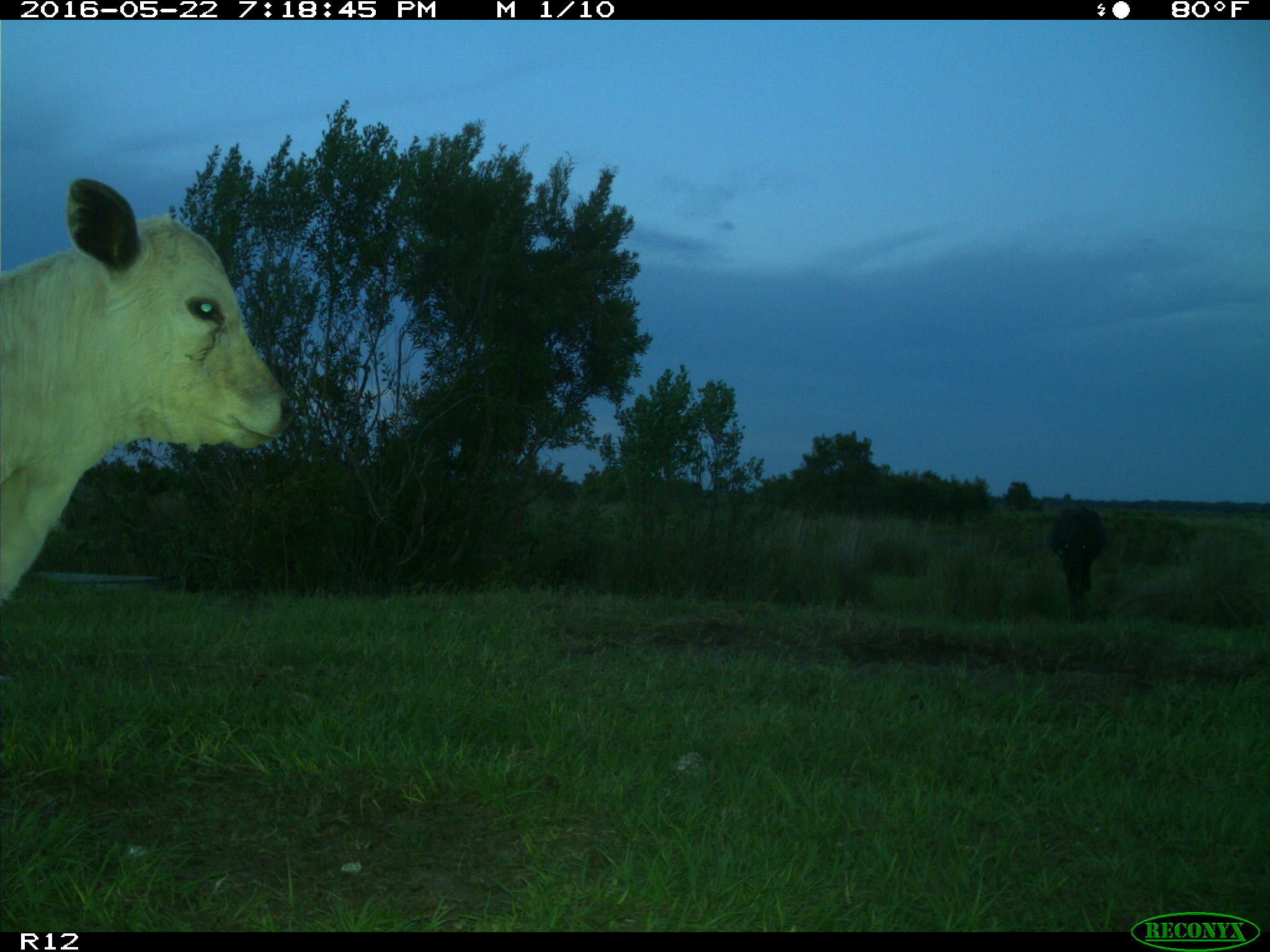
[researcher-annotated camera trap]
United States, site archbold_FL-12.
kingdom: Animalia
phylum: Chordata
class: Mammalia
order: Artiodactyla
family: Bovidae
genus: Bos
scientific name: Bos taurus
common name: domestic cow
Bos taurus (domestic cow).